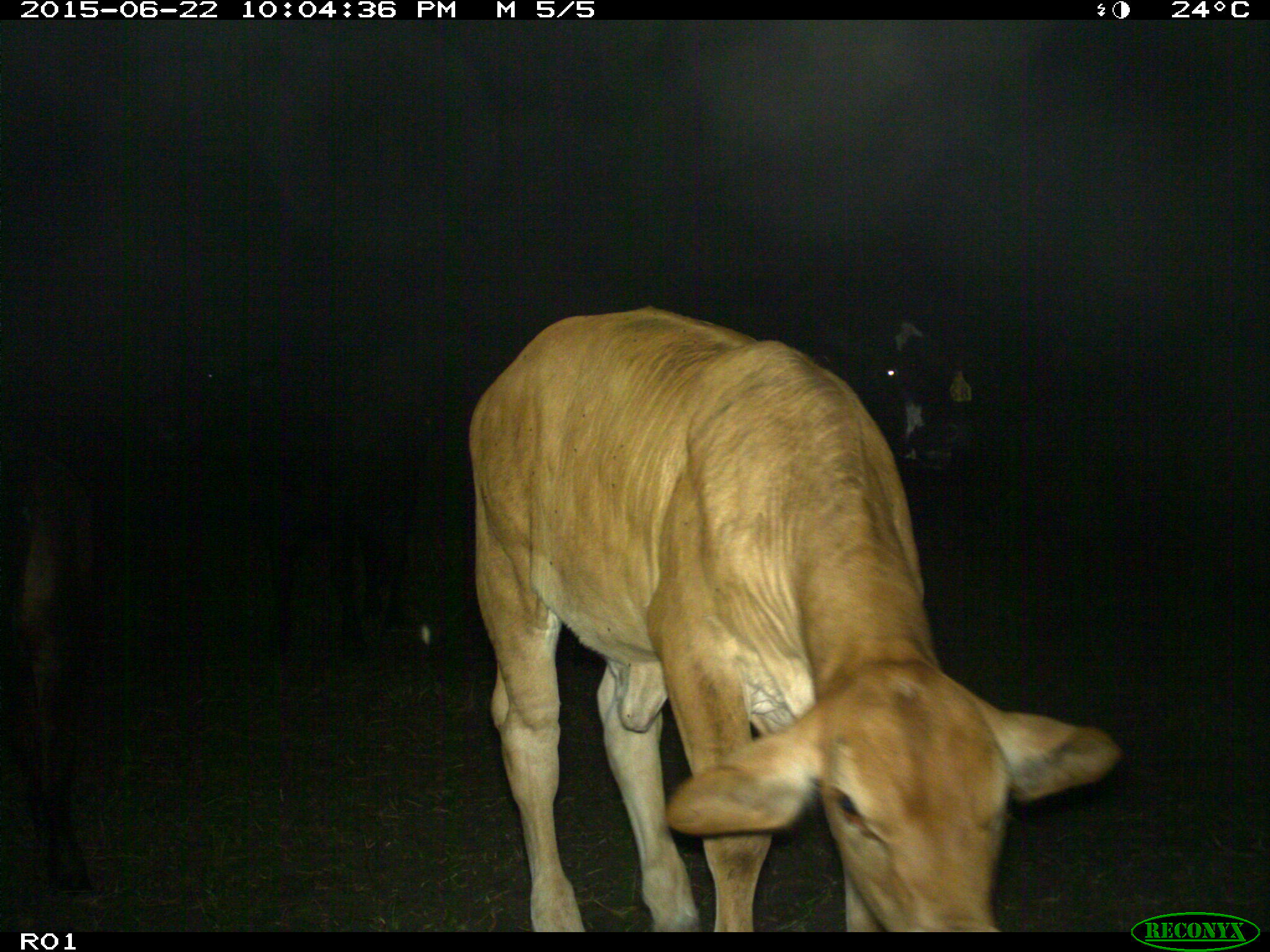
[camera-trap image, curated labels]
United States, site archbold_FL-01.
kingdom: Animalia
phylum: Chordata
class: Mammalia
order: Artiodactyla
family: Bovidae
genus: Bos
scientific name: Bos taurus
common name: domestic cow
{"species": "Bos taurus (domestic cow)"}